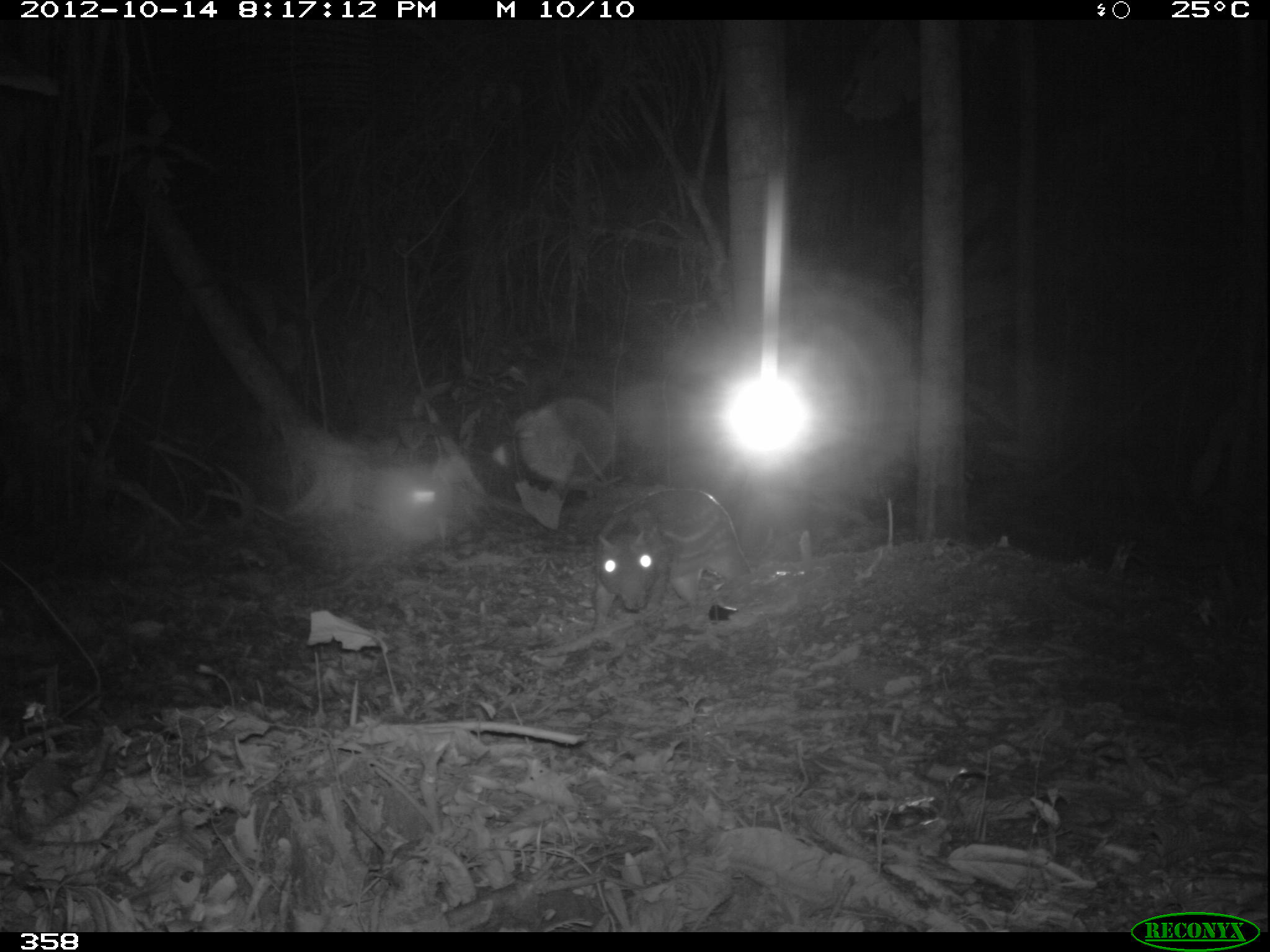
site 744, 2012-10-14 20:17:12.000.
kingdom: Animalia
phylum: Chordata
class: Mammalia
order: Rodentia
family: Cuniculidae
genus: Cuniculus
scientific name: Cuniculus paca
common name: spotted paca